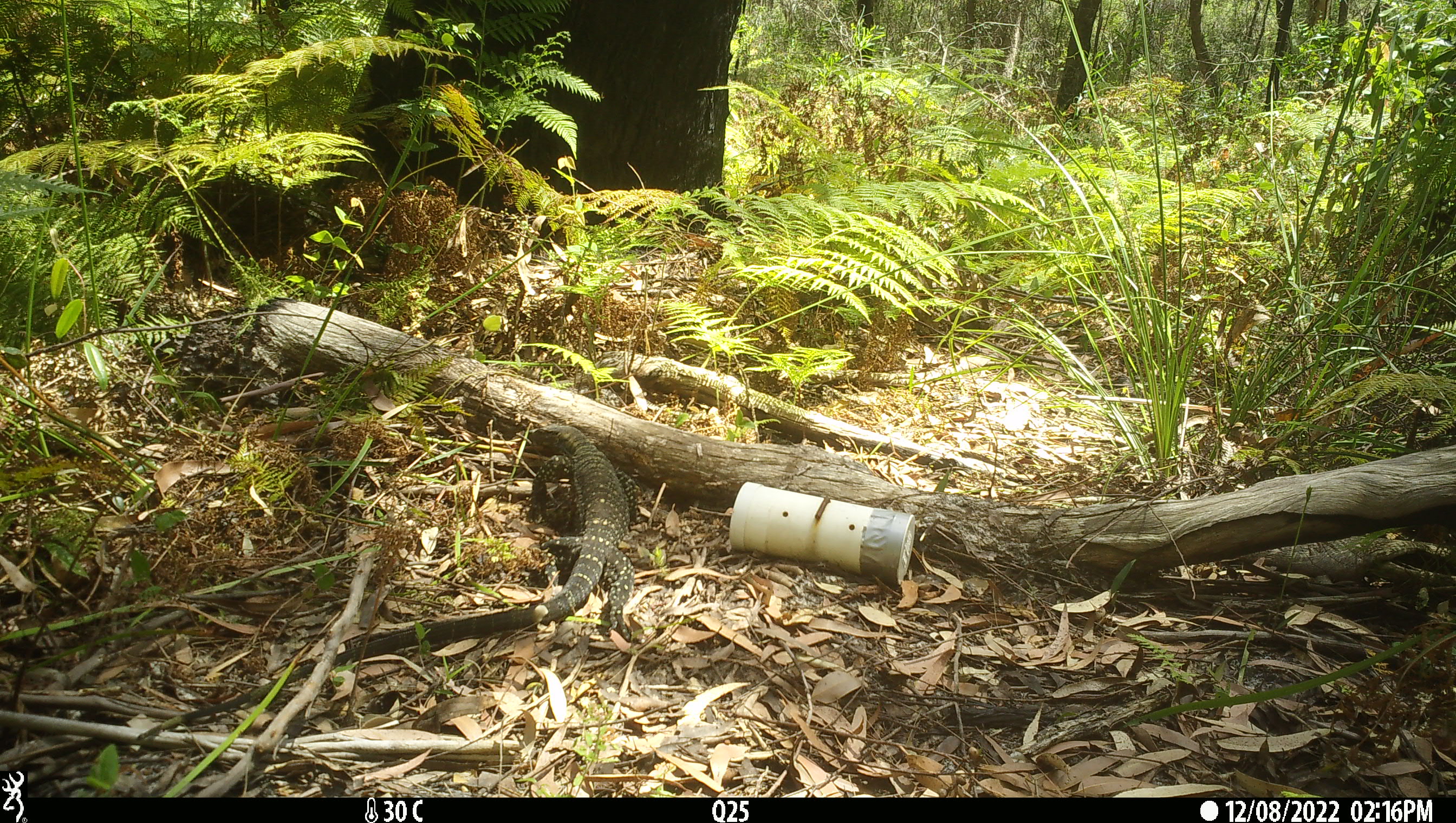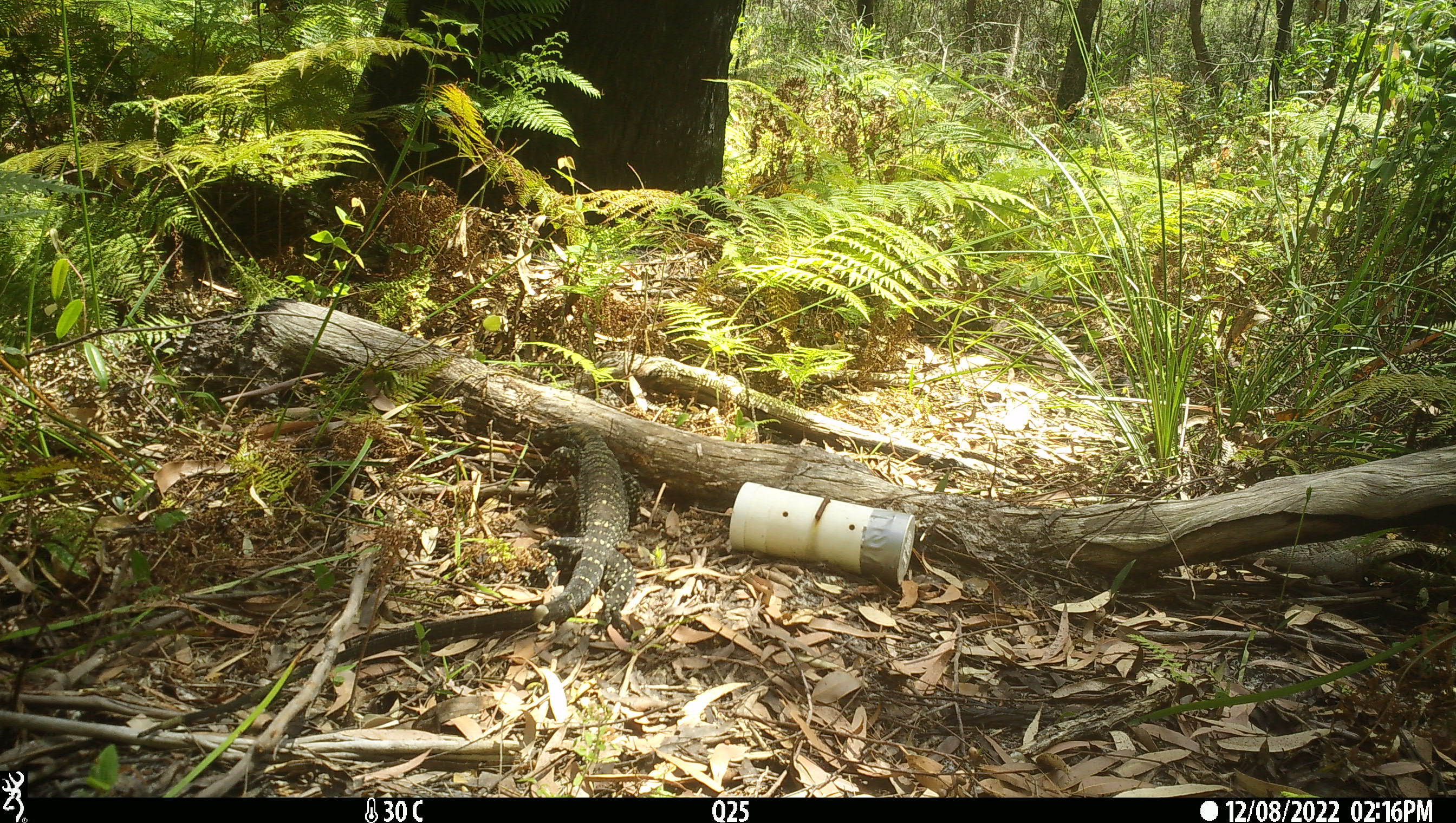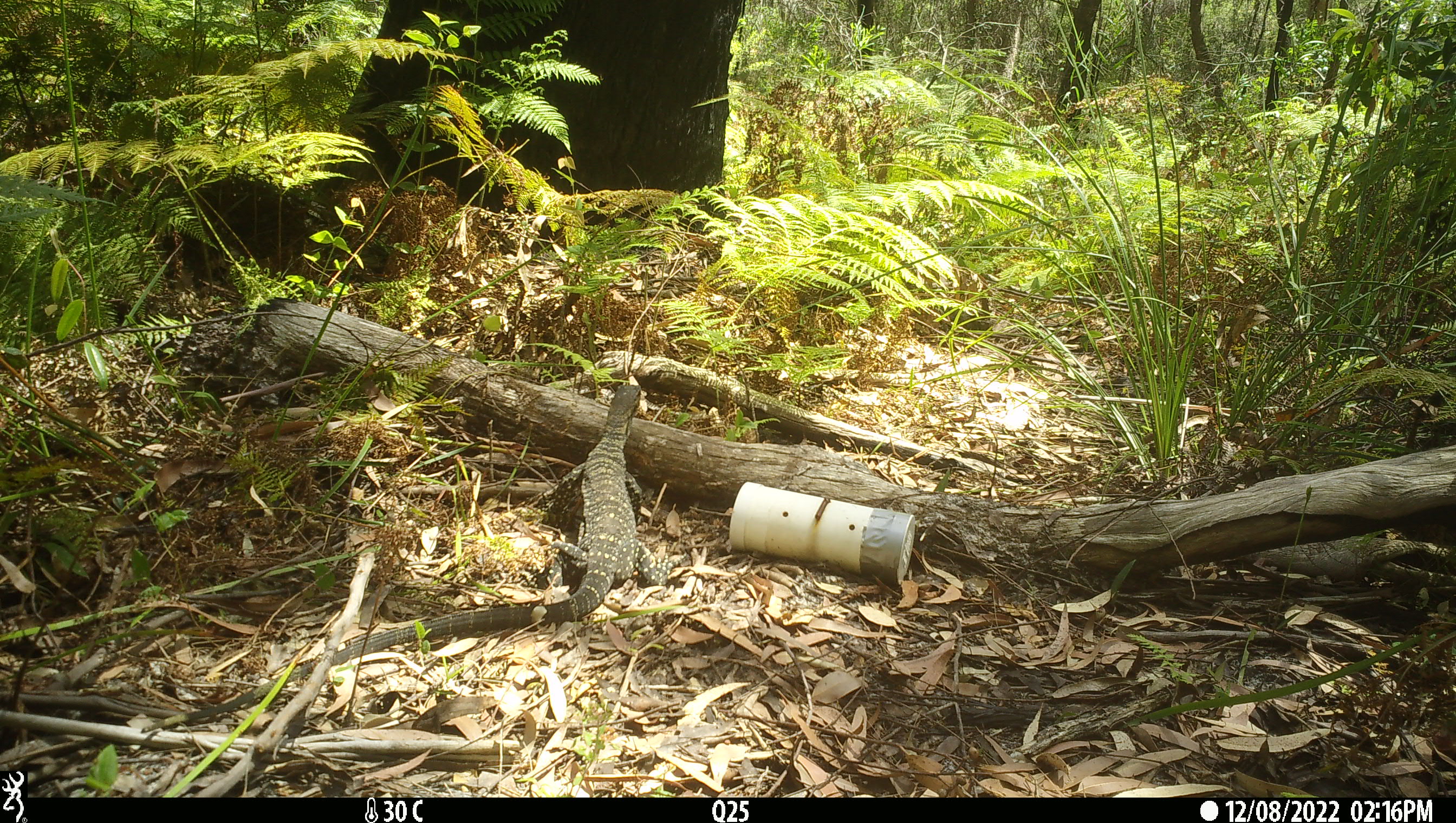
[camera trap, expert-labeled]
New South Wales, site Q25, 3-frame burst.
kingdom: Animalia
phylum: Chordata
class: Reptilia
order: Squamata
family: Varanidae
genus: Varanus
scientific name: Varanus varius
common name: lace monitor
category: goanna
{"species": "goanna (lace monitor) (Varanus varius)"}